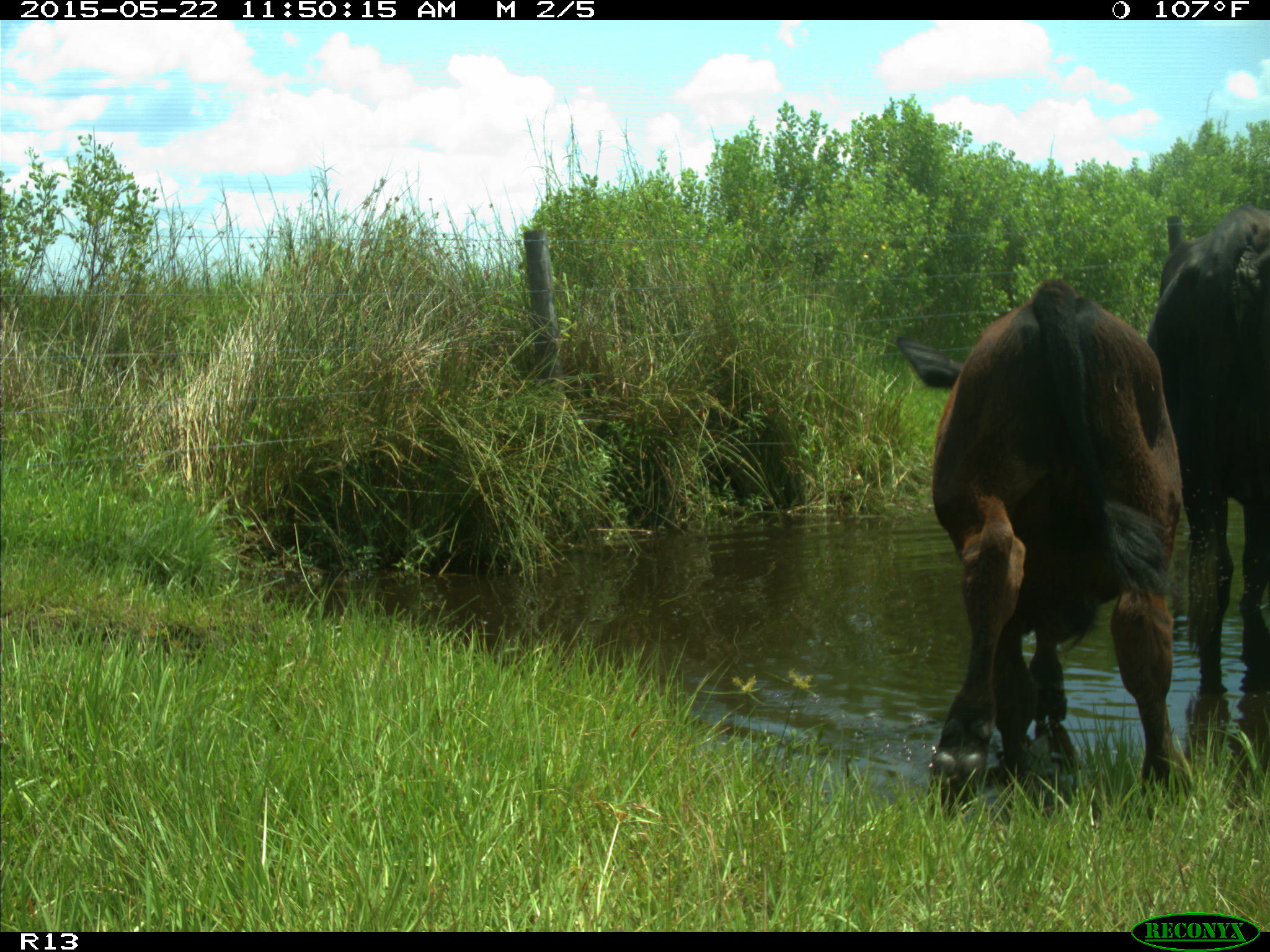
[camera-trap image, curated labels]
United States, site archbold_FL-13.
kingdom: Animalia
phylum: Chordata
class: Mammalia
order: Artiodactyla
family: Bovidae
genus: Bos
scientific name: Bos taurus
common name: domestic cow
Bos taurus (domestic cow).